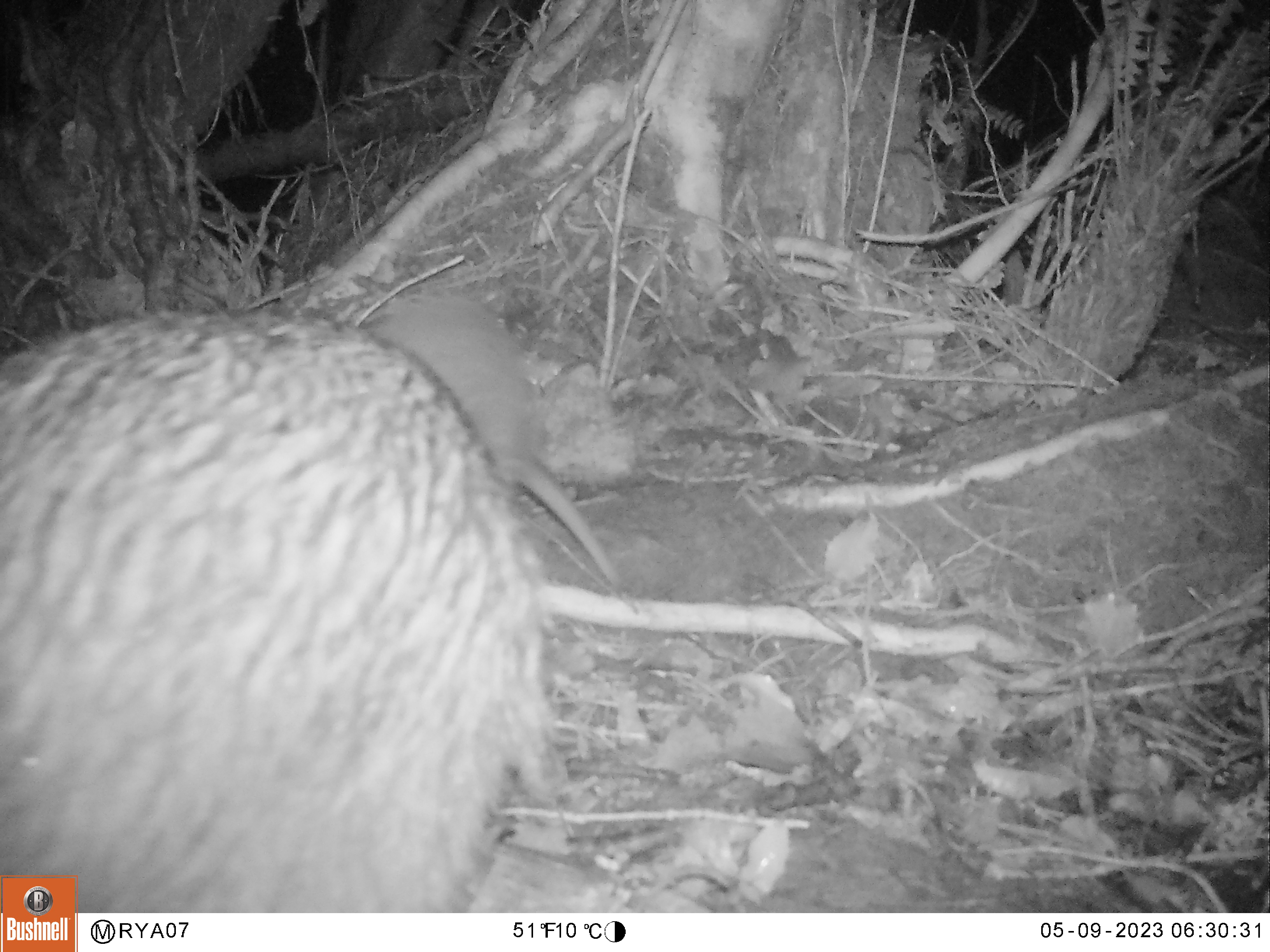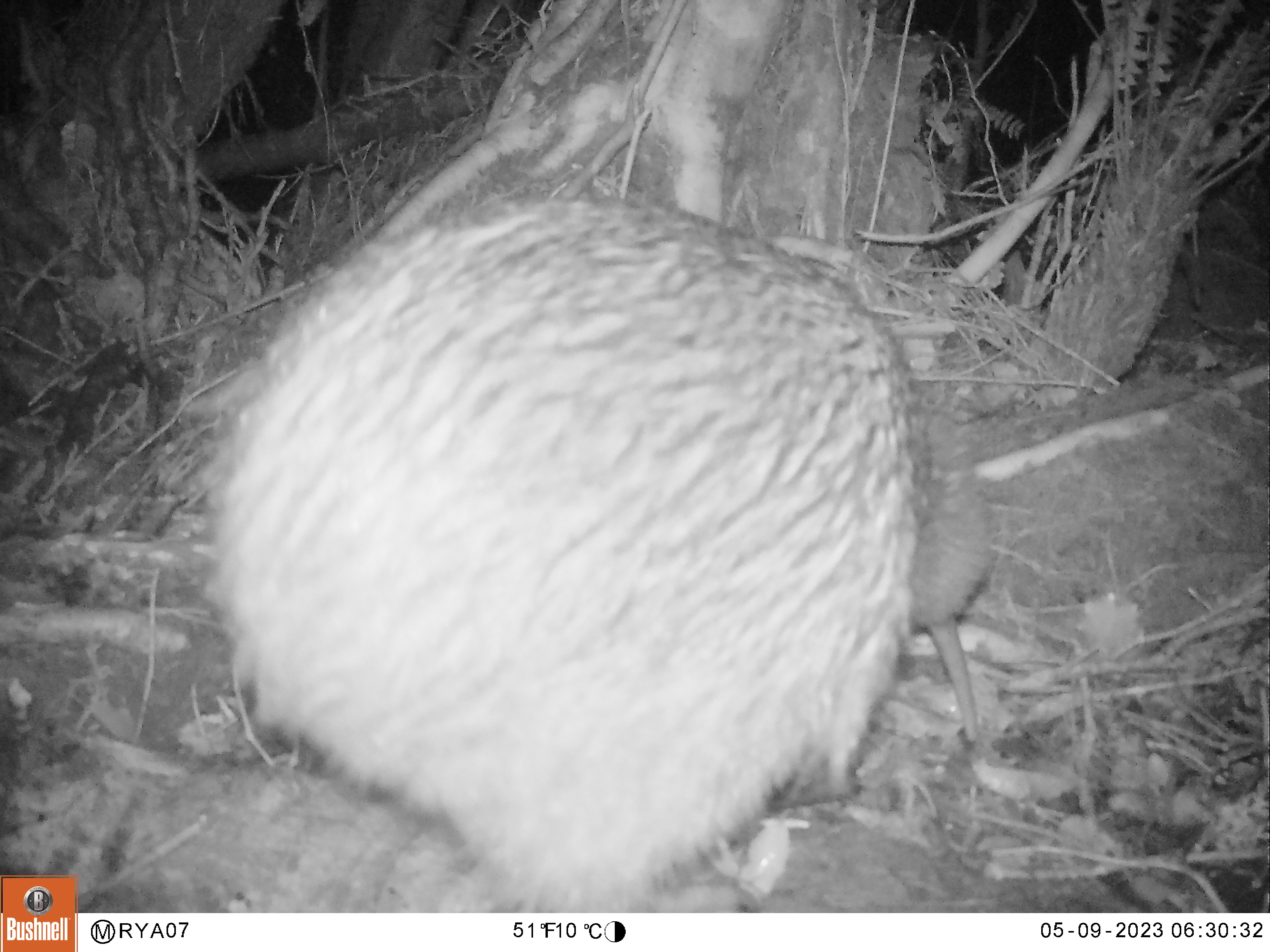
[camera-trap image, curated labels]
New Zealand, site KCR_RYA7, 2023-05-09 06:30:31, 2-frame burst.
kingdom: Animalia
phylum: Chordata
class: Aves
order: Apterygiformes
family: Apterygidae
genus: Apteryx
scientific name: Apteryx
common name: kiwi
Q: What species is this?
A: Kiwi (Apteryx).